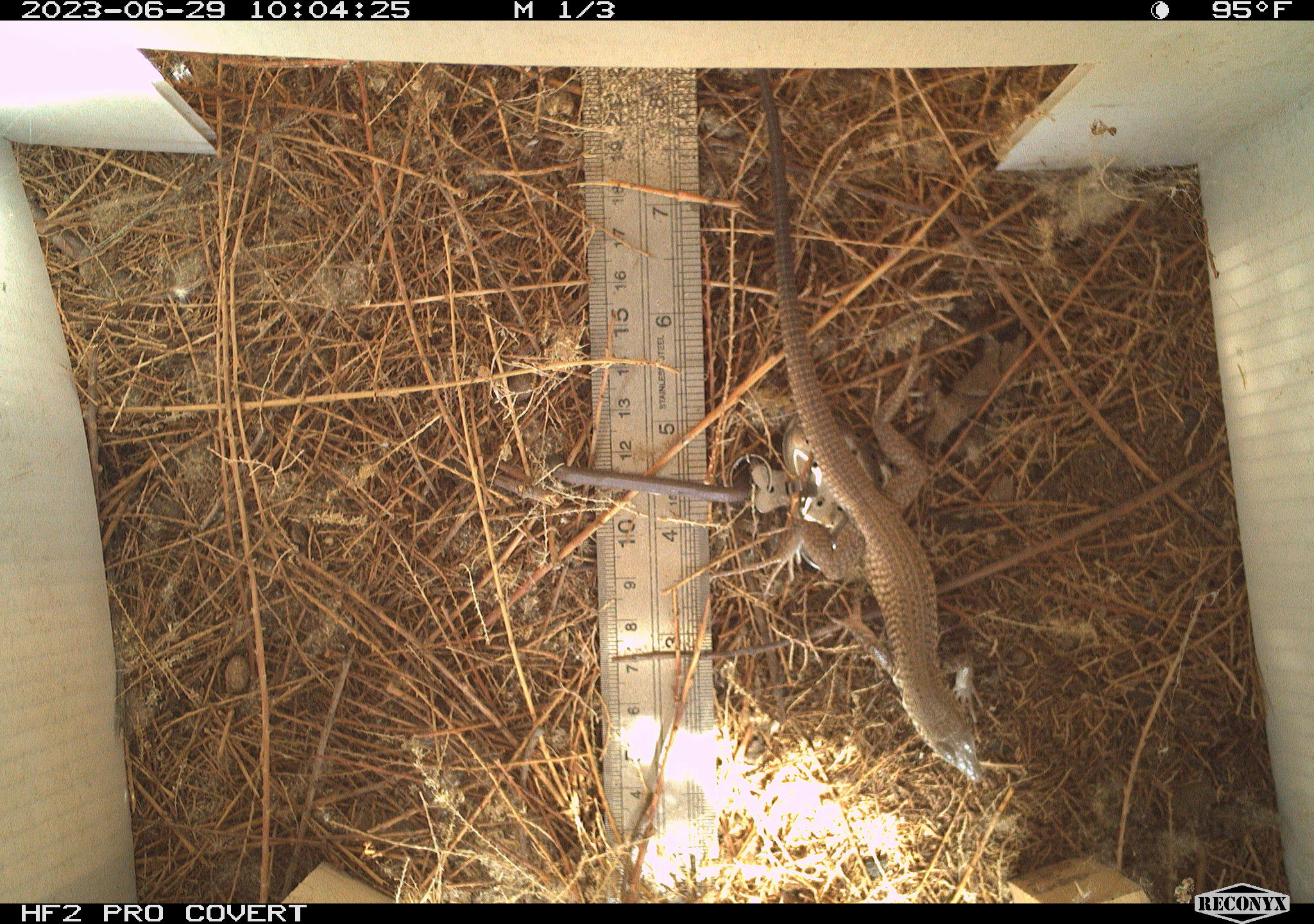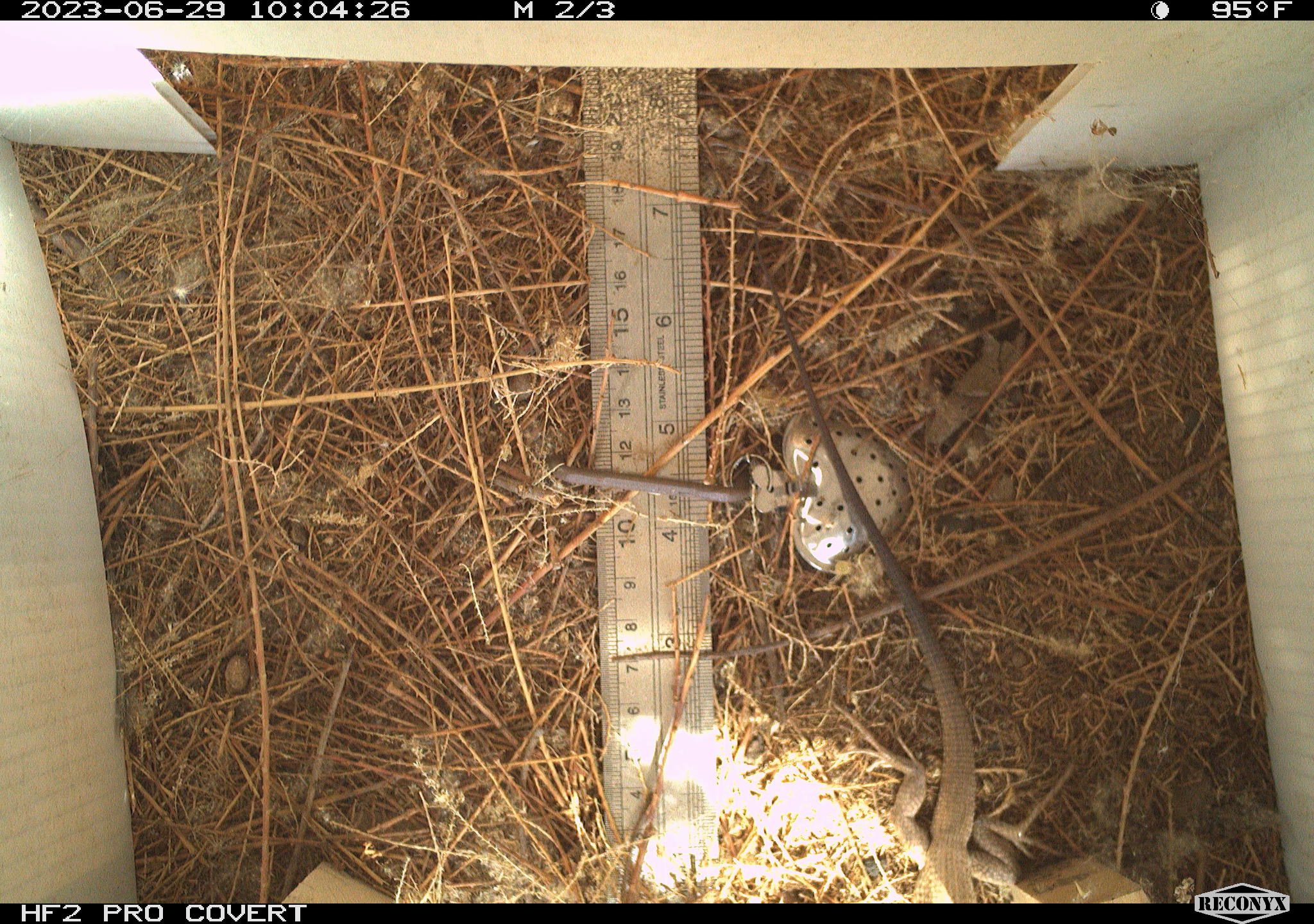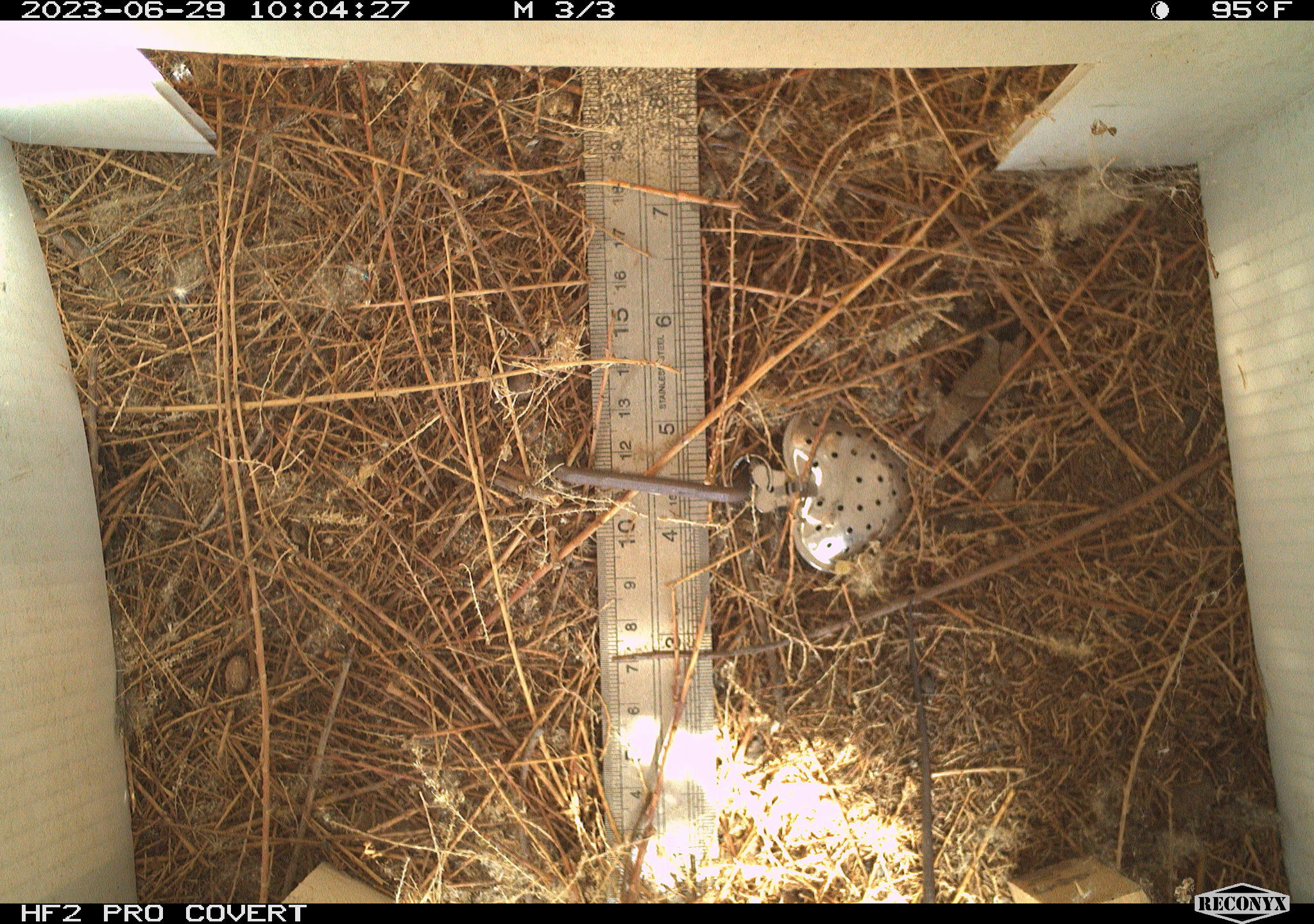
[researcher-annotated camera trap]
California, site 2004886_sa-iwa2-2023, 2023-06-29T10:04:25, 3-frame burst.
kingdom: Animalia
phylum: Chordata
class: Reptilia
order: Squamata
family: Teiidae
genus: Aspidoscelis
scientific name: Aspidoscelis tigris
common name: western whiptail